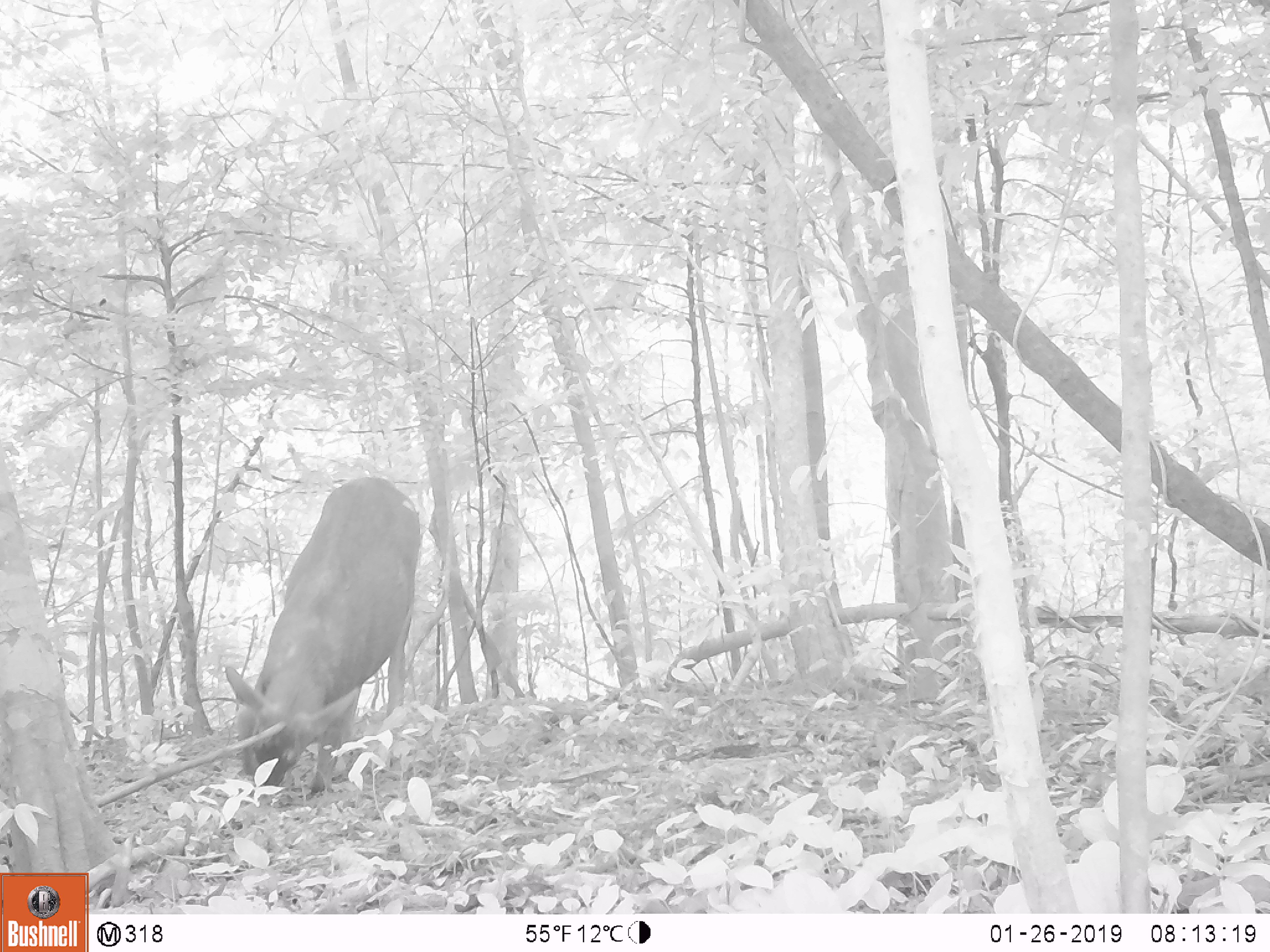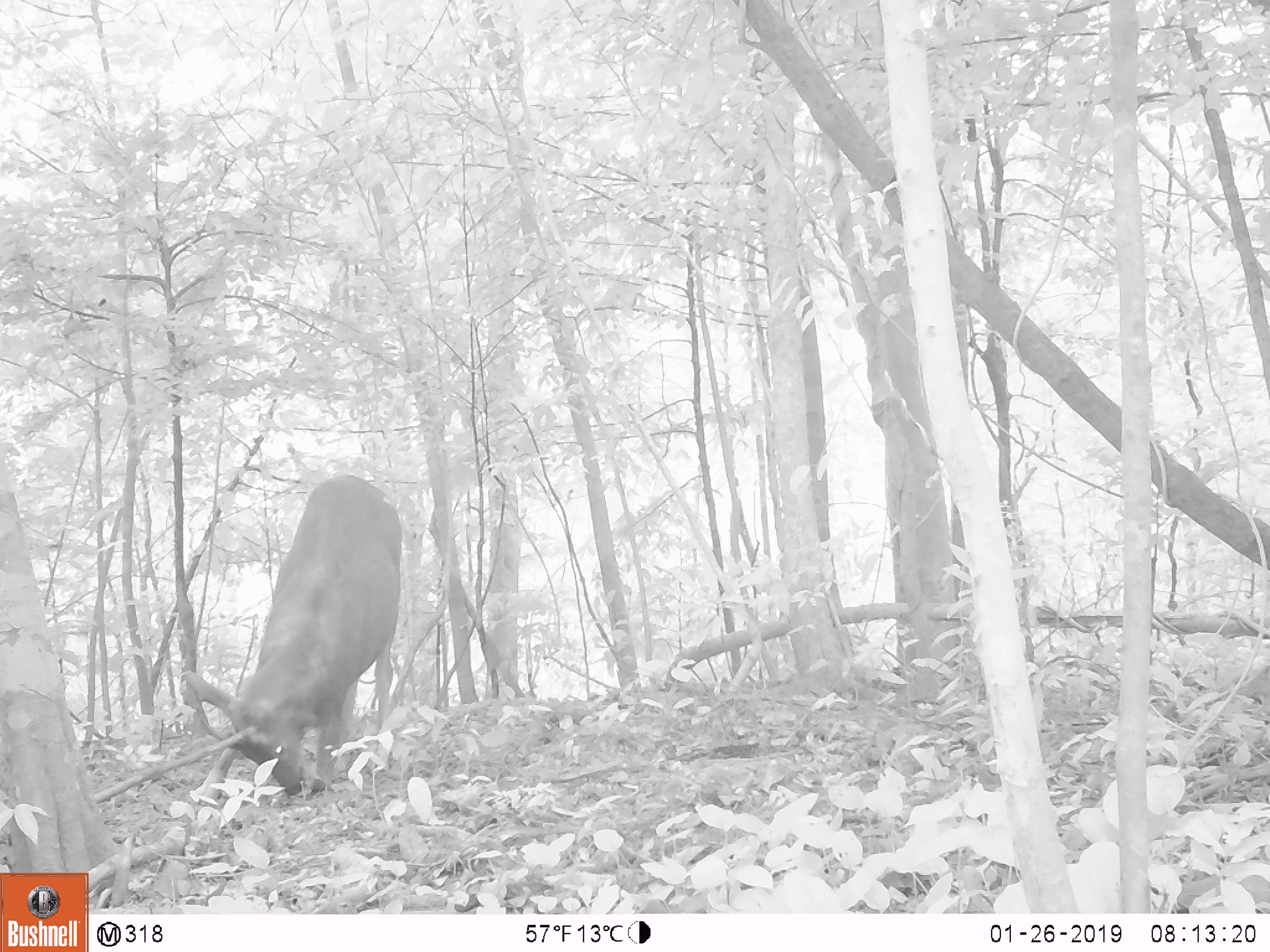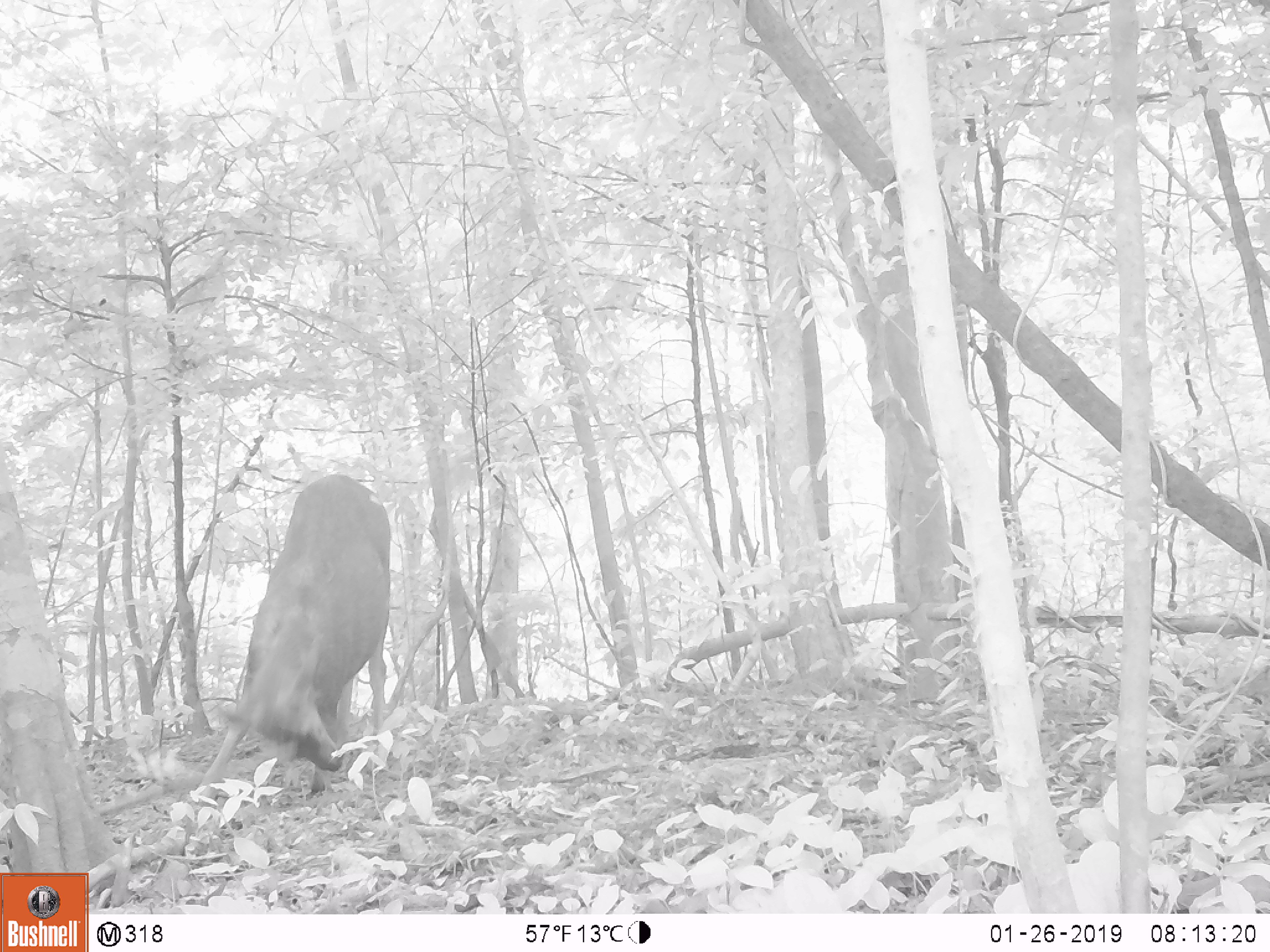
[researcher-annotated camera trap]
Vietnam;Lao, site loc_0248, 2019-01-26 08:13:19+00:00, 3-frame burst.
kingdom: Animalia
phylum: Chordata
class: Mammalia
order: Artiodactyla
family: Cervidae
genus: Rusa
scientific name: Rusa unicolor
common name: sambar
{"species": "sambar (Rusa unicolor)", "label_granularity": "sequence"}